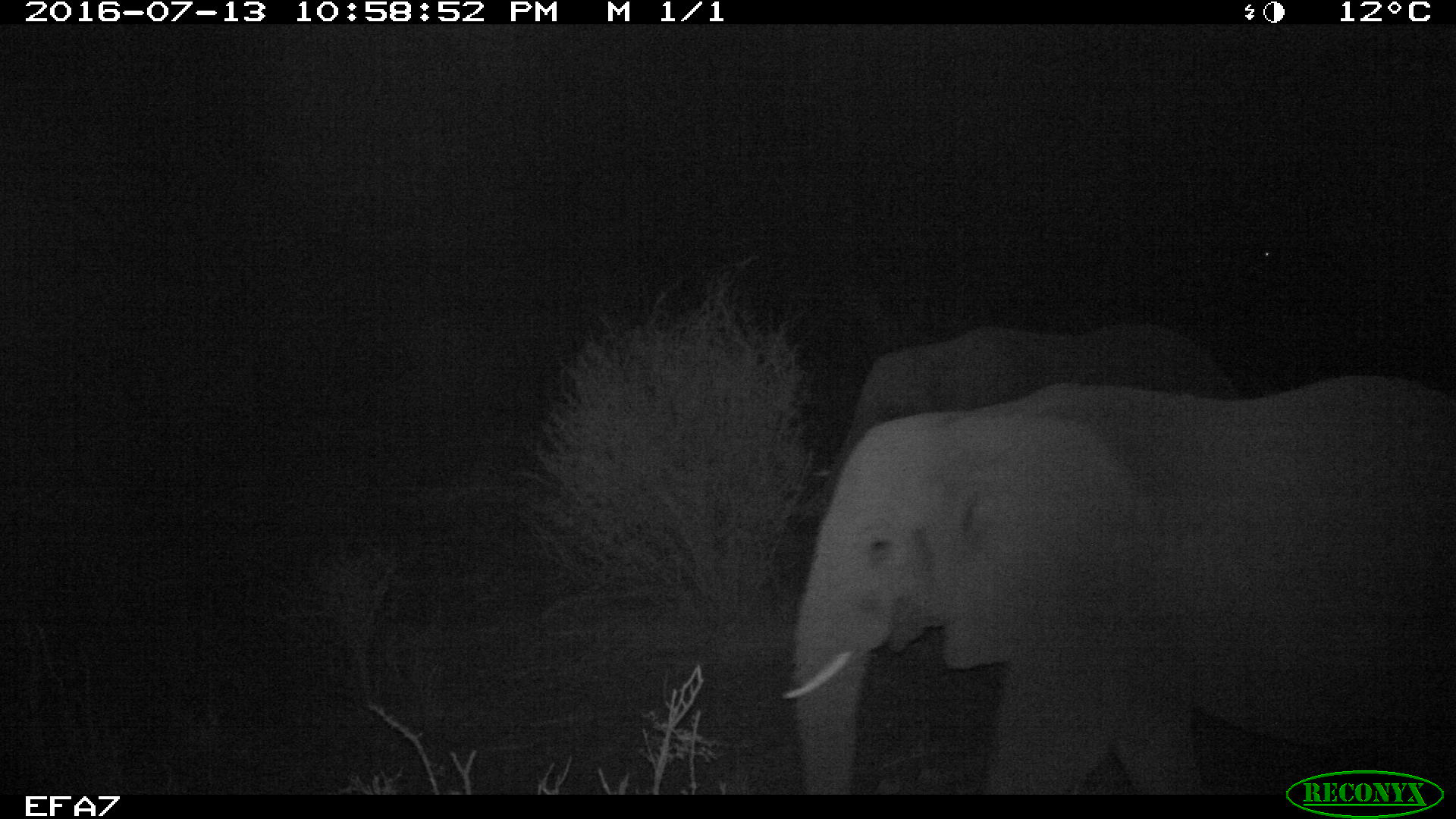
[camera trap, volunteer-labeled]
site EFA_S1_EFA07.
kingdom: Animalia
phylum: Chordata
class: Mammalia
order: Proboscidea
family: Elephantidae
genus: Loxodonta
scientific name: Loxodonta africana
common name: african bush elephant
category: elephant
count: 1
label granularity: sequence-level